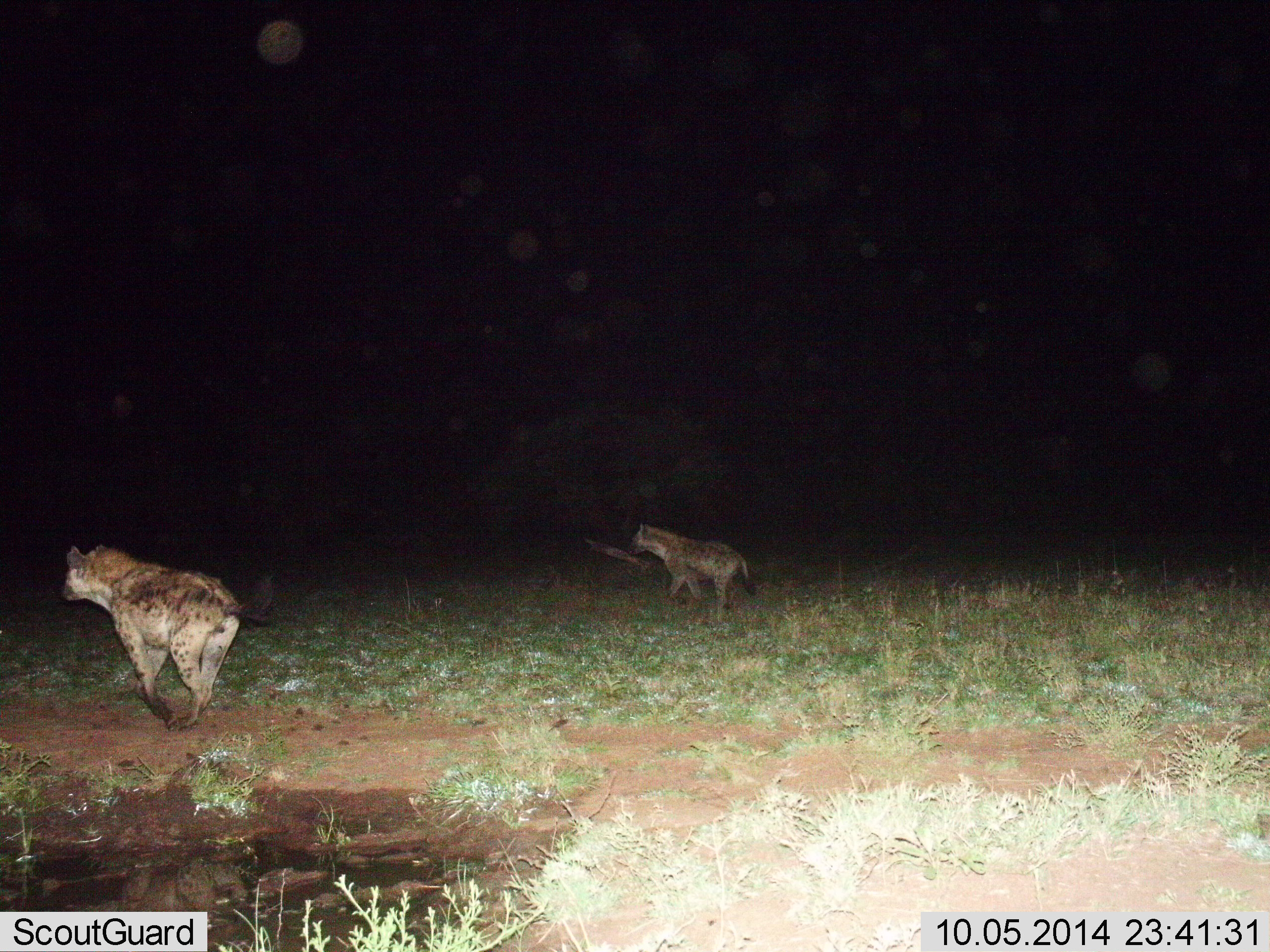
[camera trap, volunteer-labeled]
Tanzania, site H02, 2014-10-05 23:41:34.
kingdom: Animalia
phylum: Chordata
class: Mammalia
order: Carnivora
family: Hyaenidae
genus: Crocuta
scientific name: Crocuta crocuta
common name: spotted hyena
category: hyenaspotted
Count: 2.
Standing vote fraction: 10%.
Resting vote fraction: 0%.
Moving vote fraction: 100%.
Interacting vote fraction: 0%.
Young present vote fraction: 0%.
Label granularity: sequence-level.